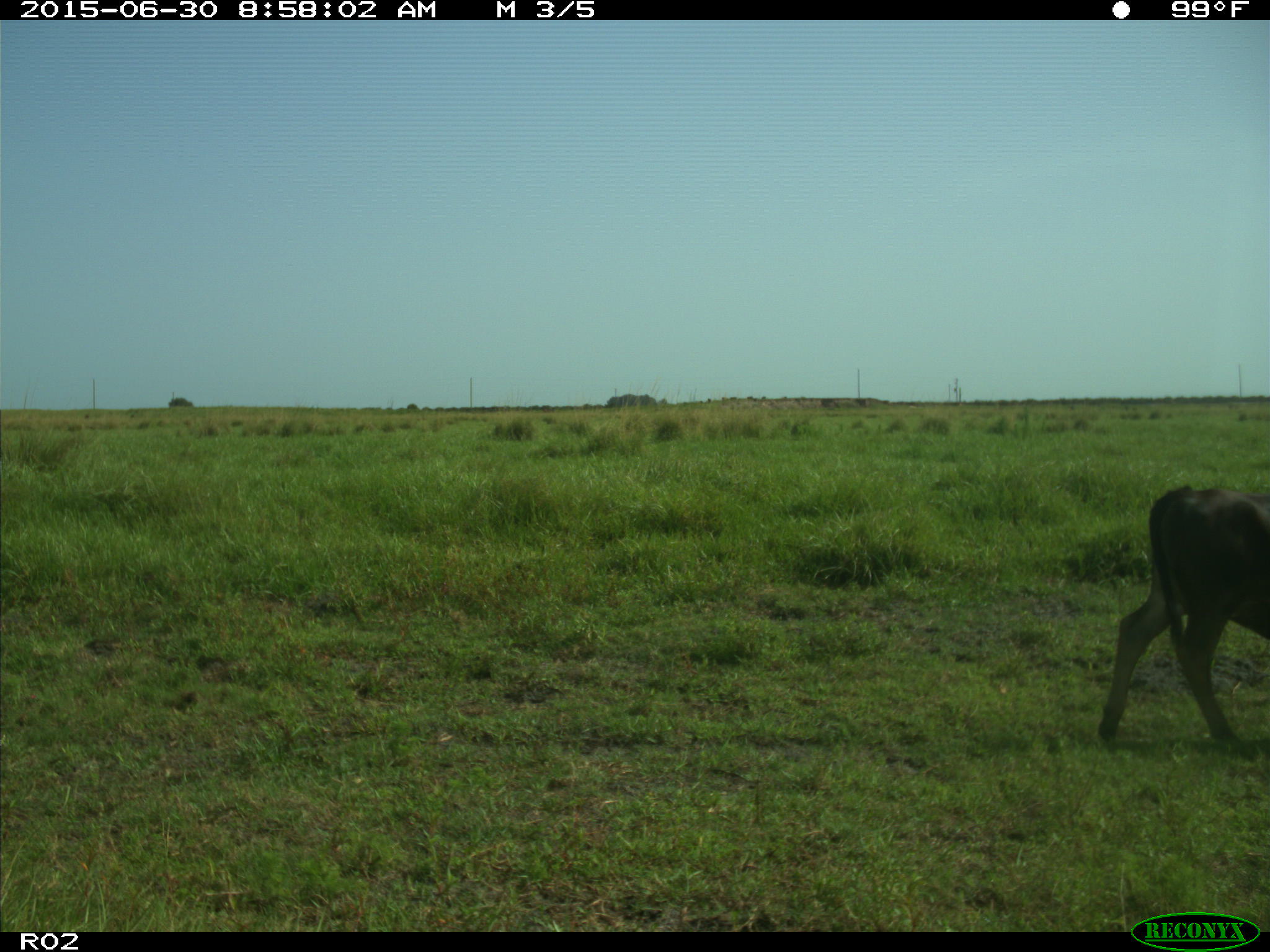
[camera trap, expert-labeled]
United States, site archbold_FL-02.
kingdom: Animalia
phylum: Chordata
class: Mammalia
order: Artiodactyla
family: Bovidae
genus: Bos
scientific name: Bos taurus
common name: domestic cow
Bos taurus (domestic cow).